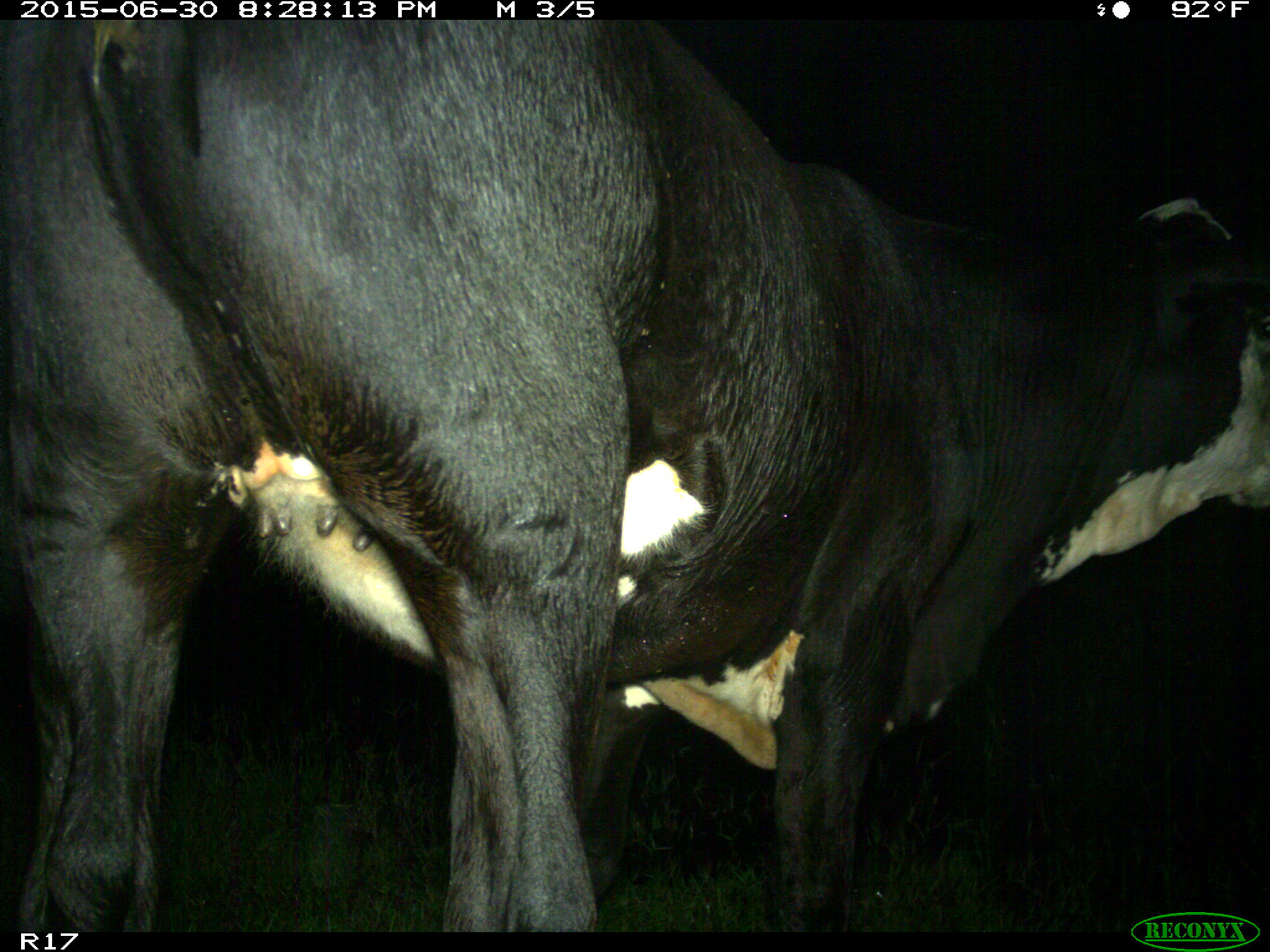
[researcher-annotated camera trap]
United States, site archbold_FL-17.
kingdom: Animalia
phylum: Chordata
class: Mammalia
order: Artiodactyla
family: Bovidae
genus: Bos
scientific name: Bos taurus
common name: domestic cow